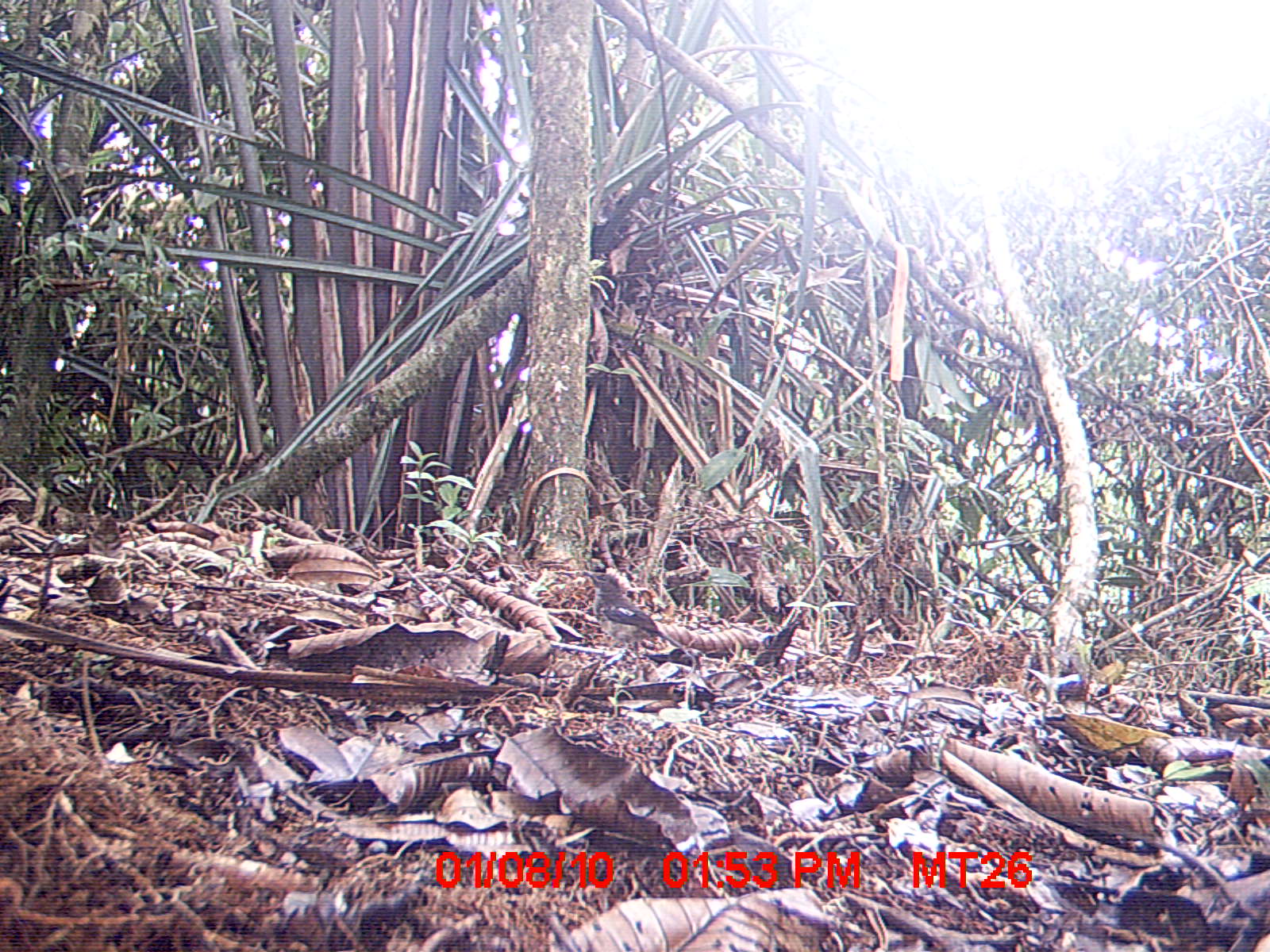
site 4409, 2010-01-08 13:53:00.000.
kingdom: Animalia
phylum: Chordata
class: Aves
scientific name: Aves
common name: bird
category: unknown bird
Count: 1.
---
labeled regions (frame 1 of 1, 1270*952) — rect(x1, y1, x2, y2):
unknown bird: rect(579, 569, 689, 657)